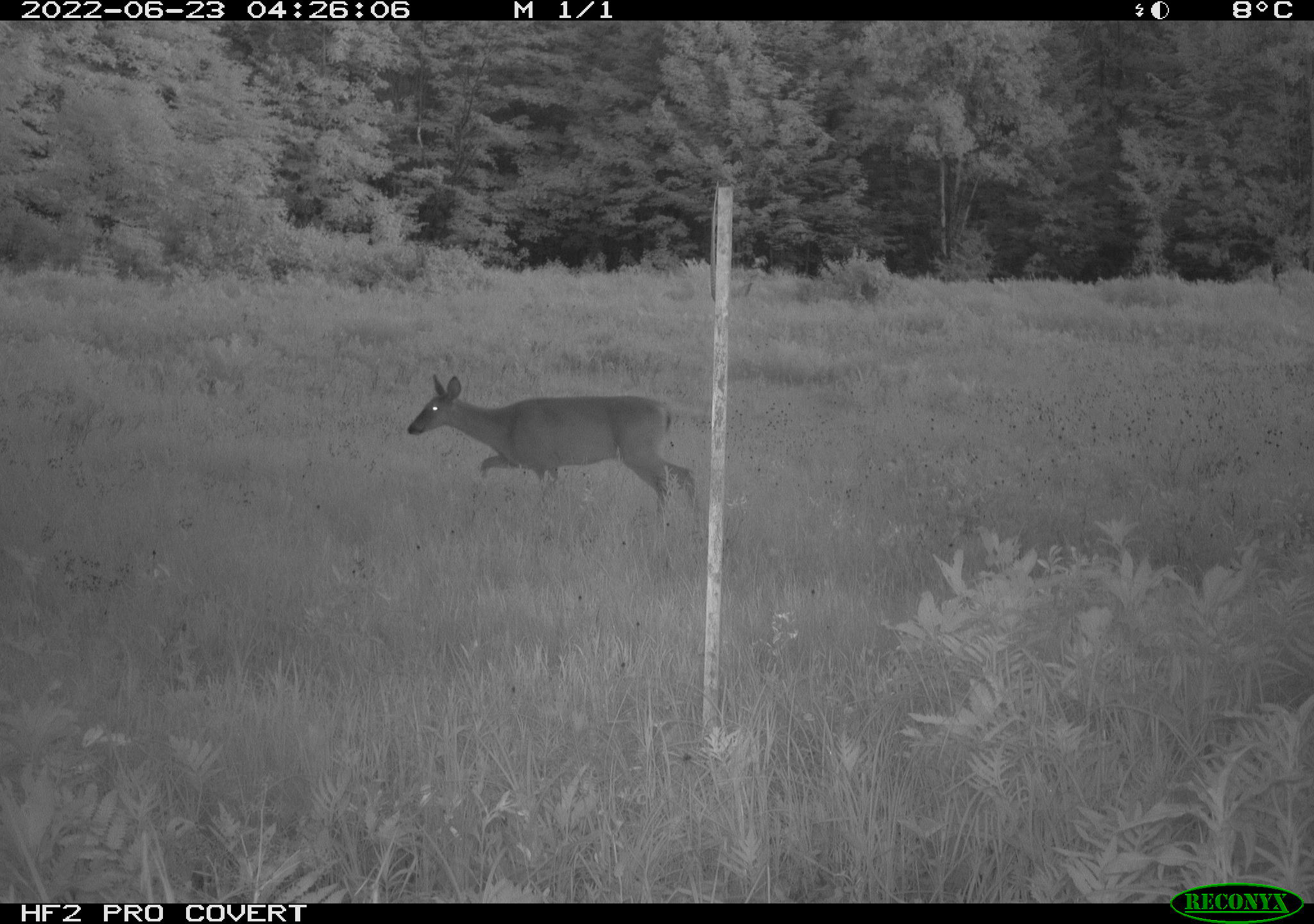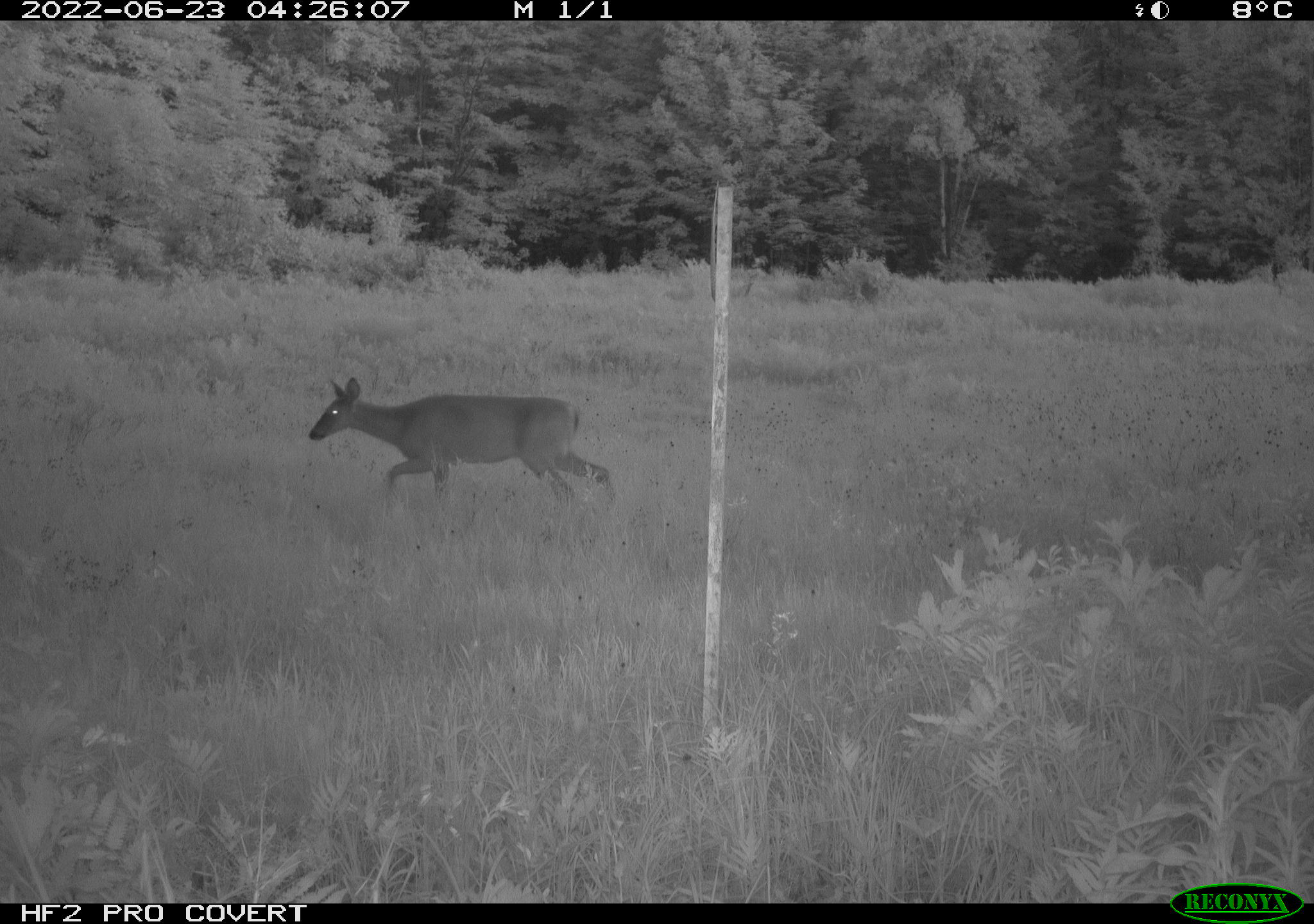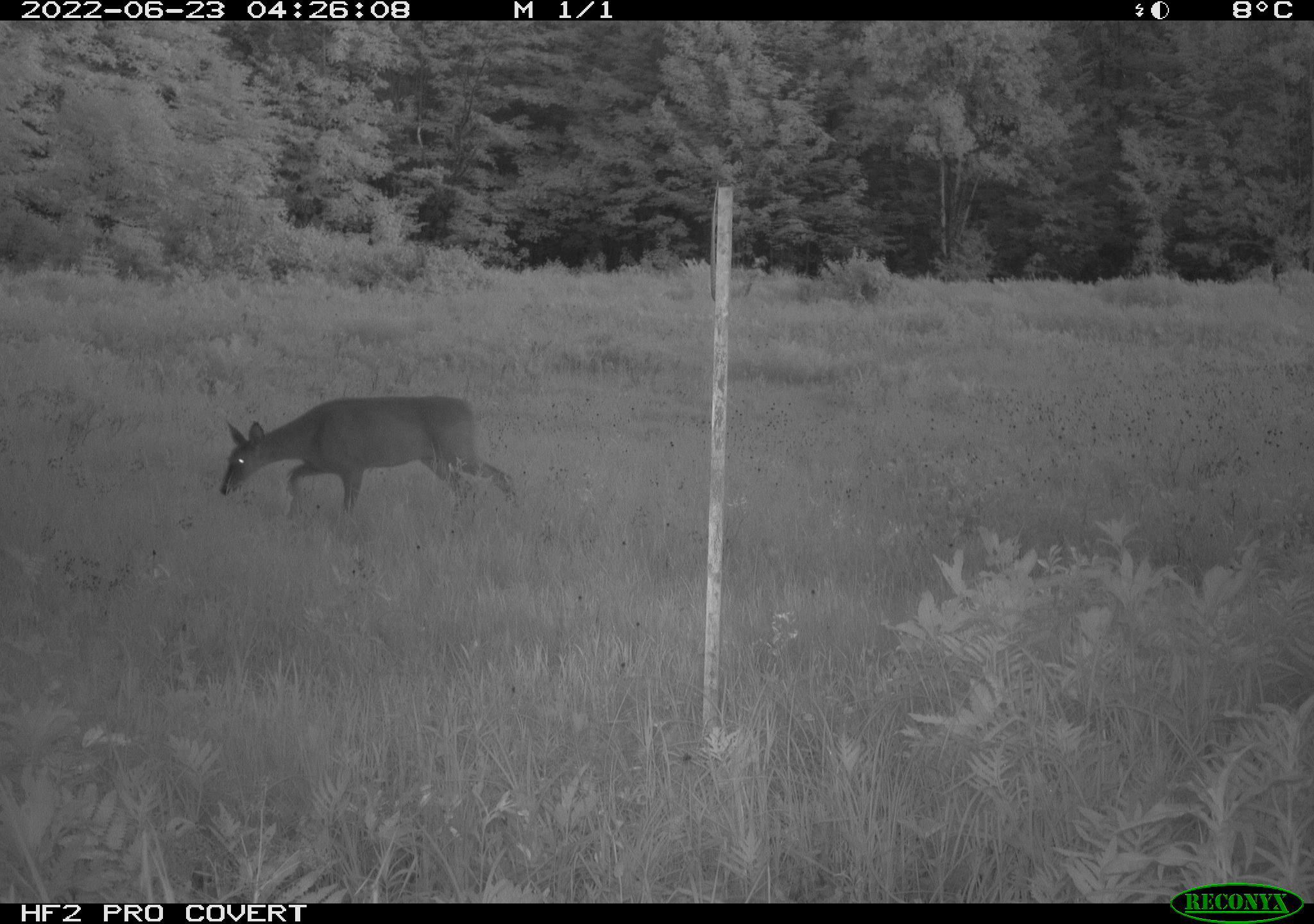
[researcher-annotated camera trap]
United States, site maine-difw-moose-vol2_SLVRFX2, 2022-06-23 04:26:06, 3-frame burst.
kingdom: Animalia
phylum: Chordata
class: Mammalia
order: Artiodactyla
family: Cervidae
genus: Odocoileus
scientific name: Odocoileus virginianus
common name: white-tailed deer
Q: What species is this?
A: White-tailed deer (Odocoileus virginianus).